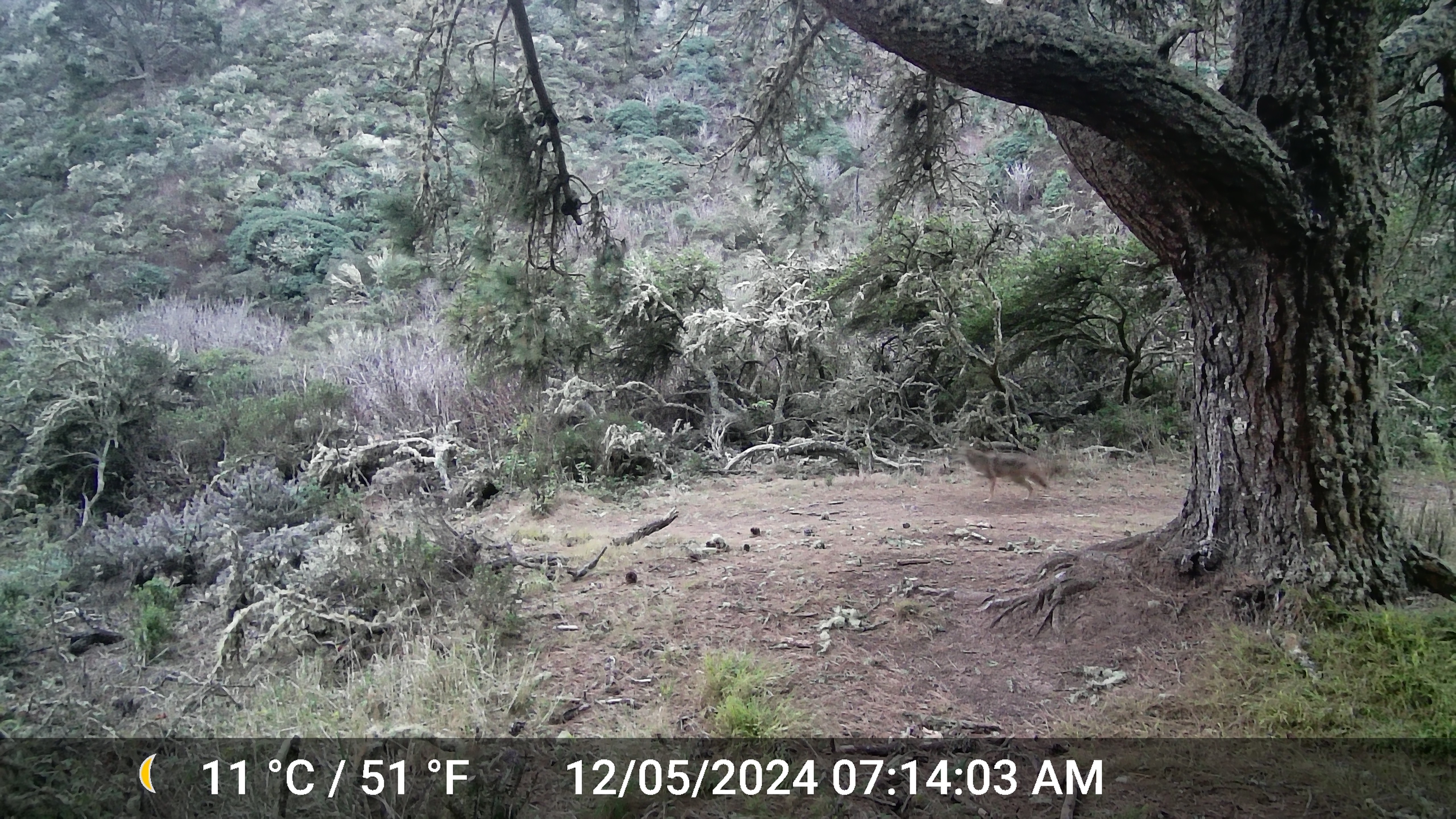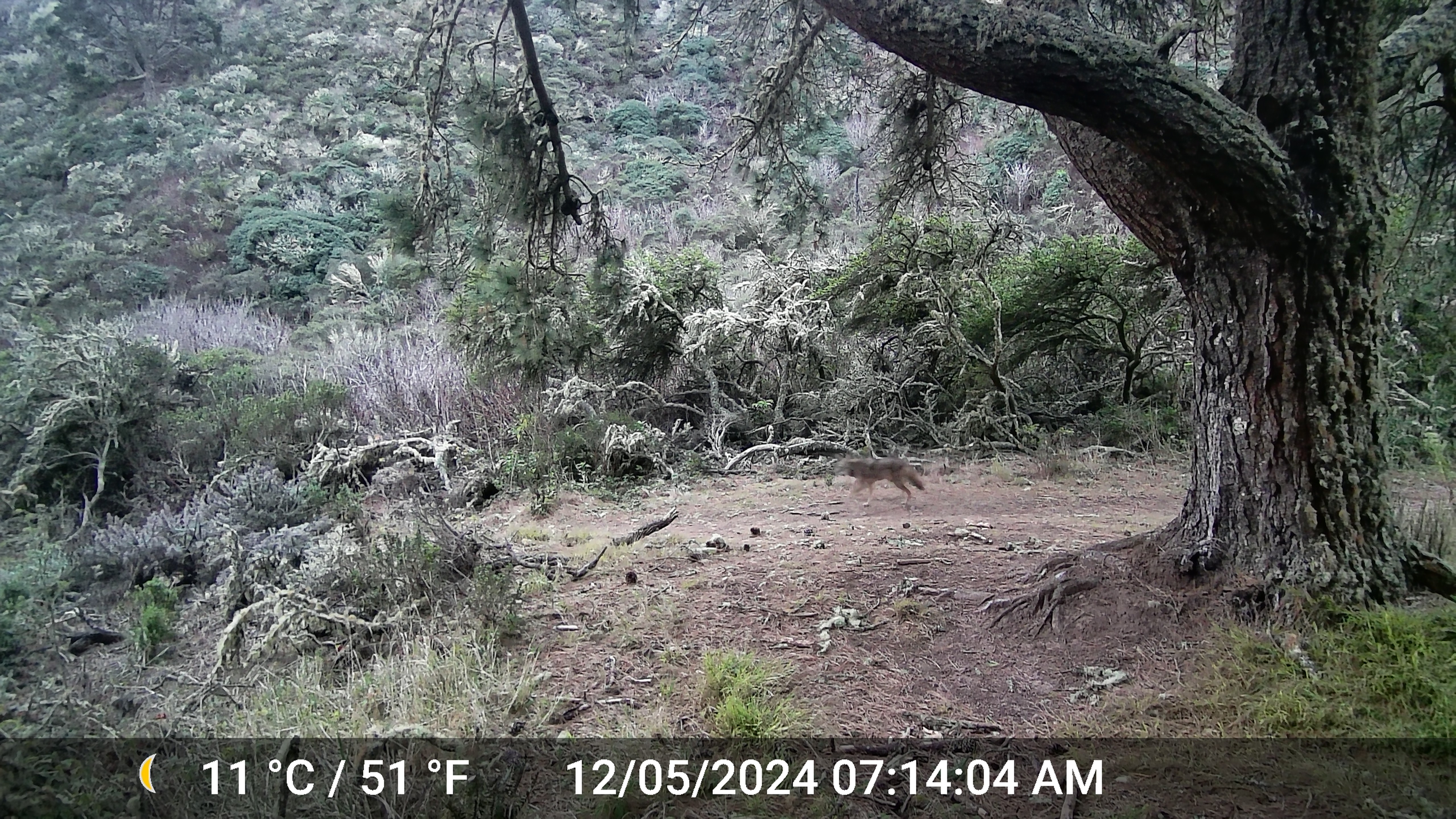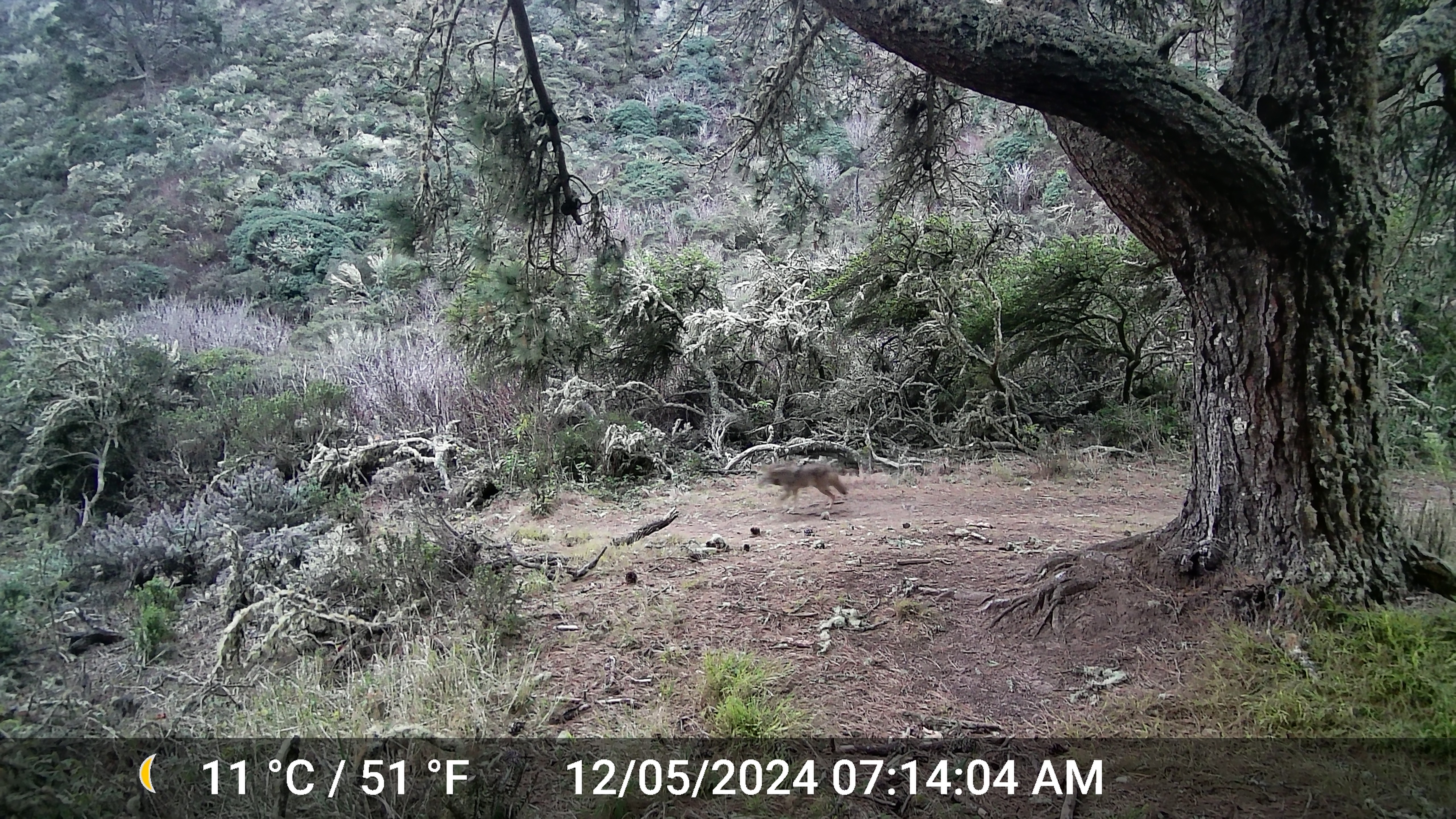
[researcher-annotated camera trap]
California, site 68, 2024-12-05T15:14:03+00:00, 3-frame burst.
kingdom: Animalia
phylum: Chordata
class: Mammalia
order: Carnivora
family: Canidae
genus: Canis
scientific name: Canis latrans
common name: coyote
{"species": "coyote (Canis latrans)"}